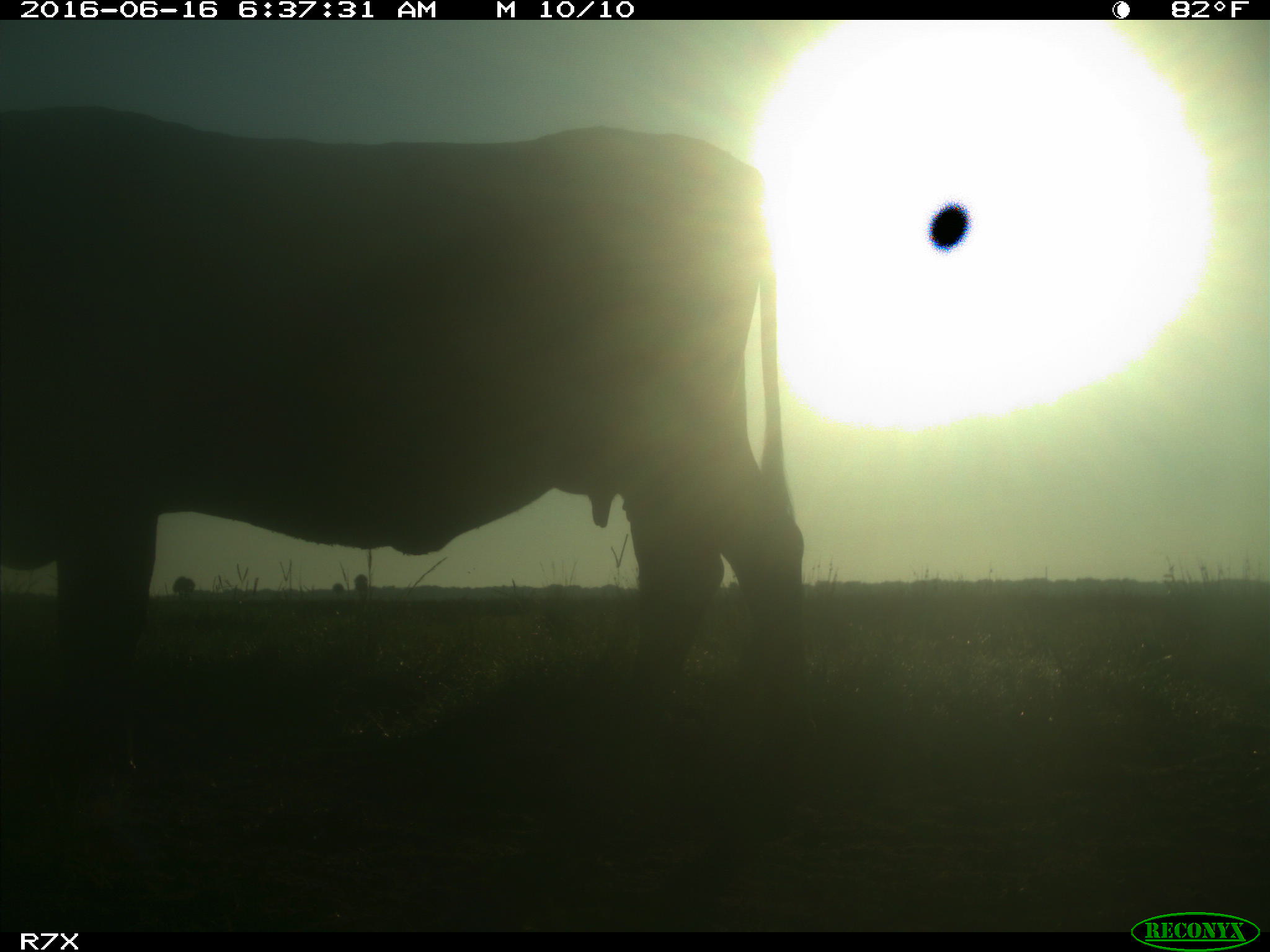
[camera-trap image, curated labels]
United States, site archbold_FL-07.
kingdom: Animalia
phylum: Chordata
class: Mammalia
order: Artiodactyla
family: Bovidae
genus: Bos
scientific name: Bos taurus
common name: domestic cow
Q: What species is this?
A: Bos taurus (domestic cow).